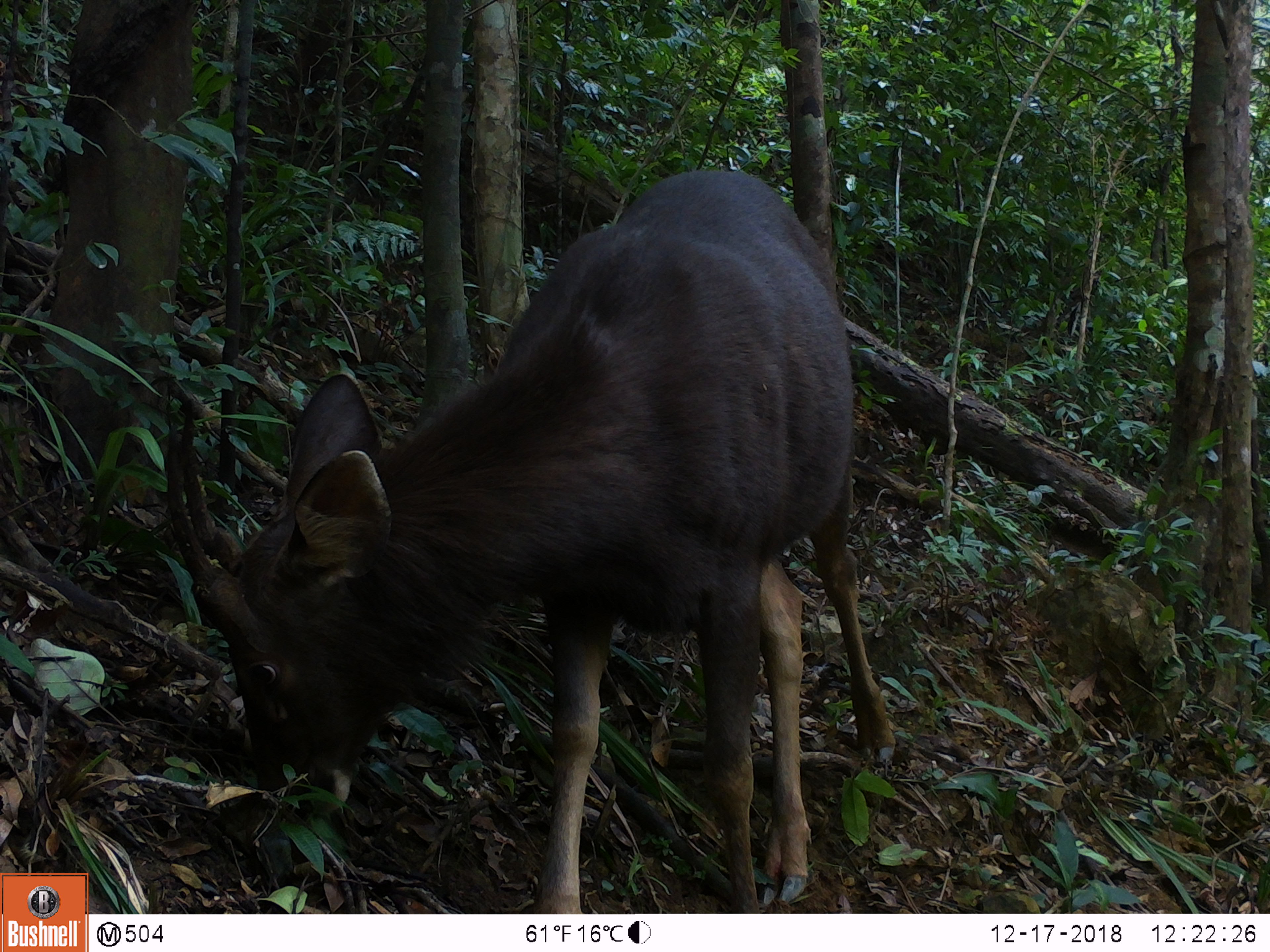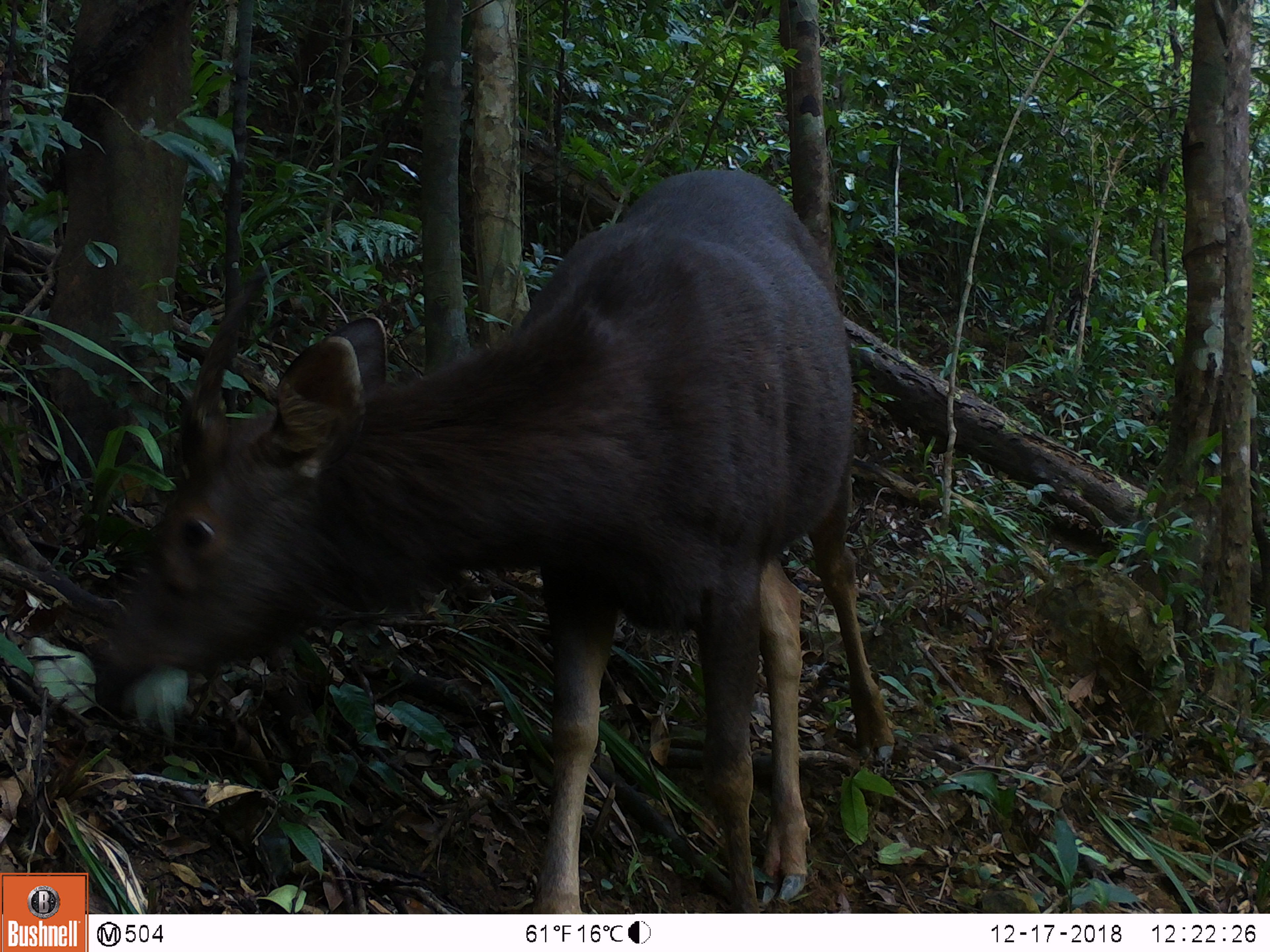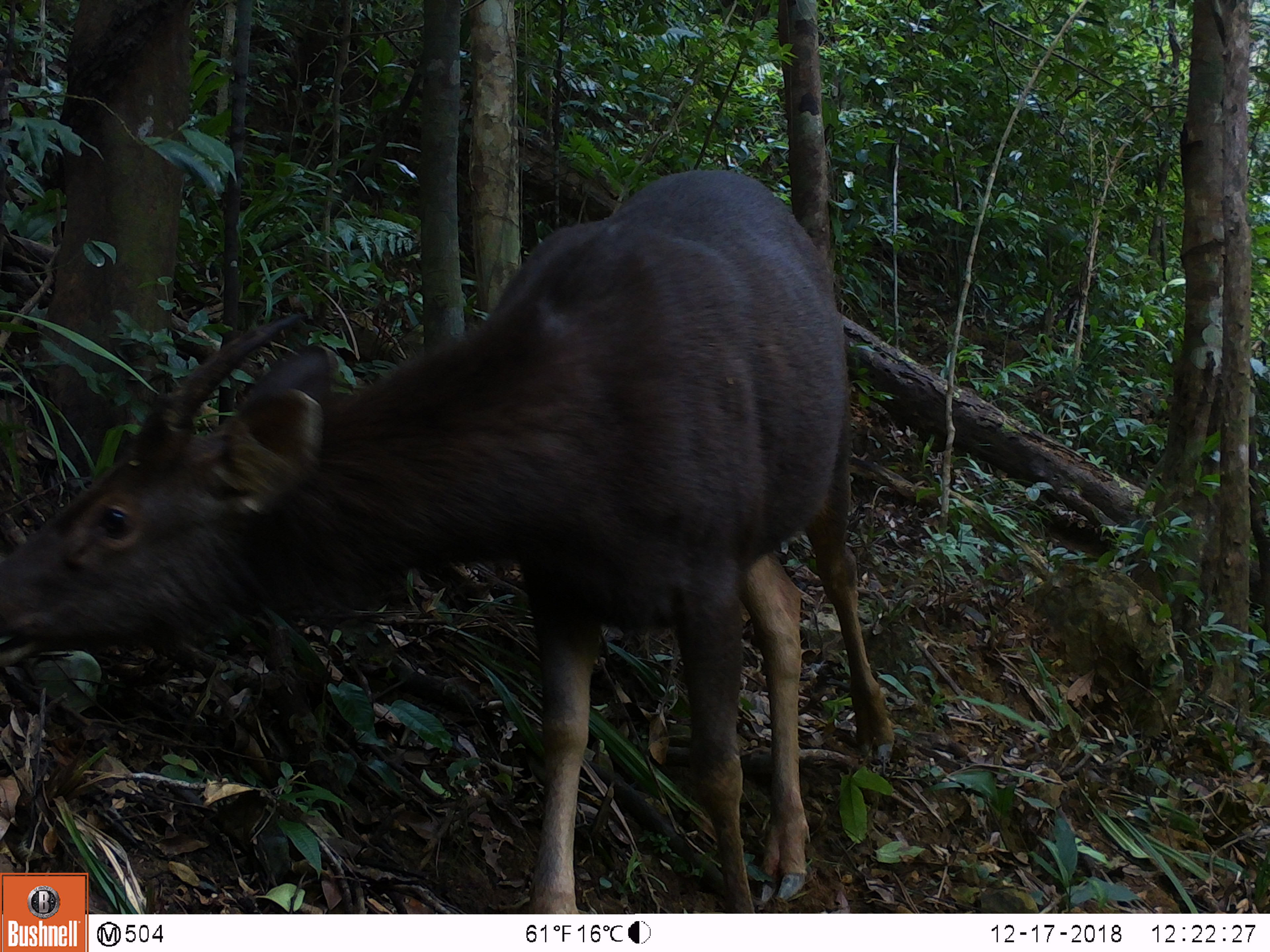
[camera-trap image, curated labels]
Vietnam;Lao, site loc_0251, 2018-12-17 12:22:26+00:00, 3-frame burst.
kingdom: Animalia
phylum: Chordata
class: Mammalia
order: Artiodactyla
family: Cervidae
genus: Rusa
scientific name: Rusa unicolor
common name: sambar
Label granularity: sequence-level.